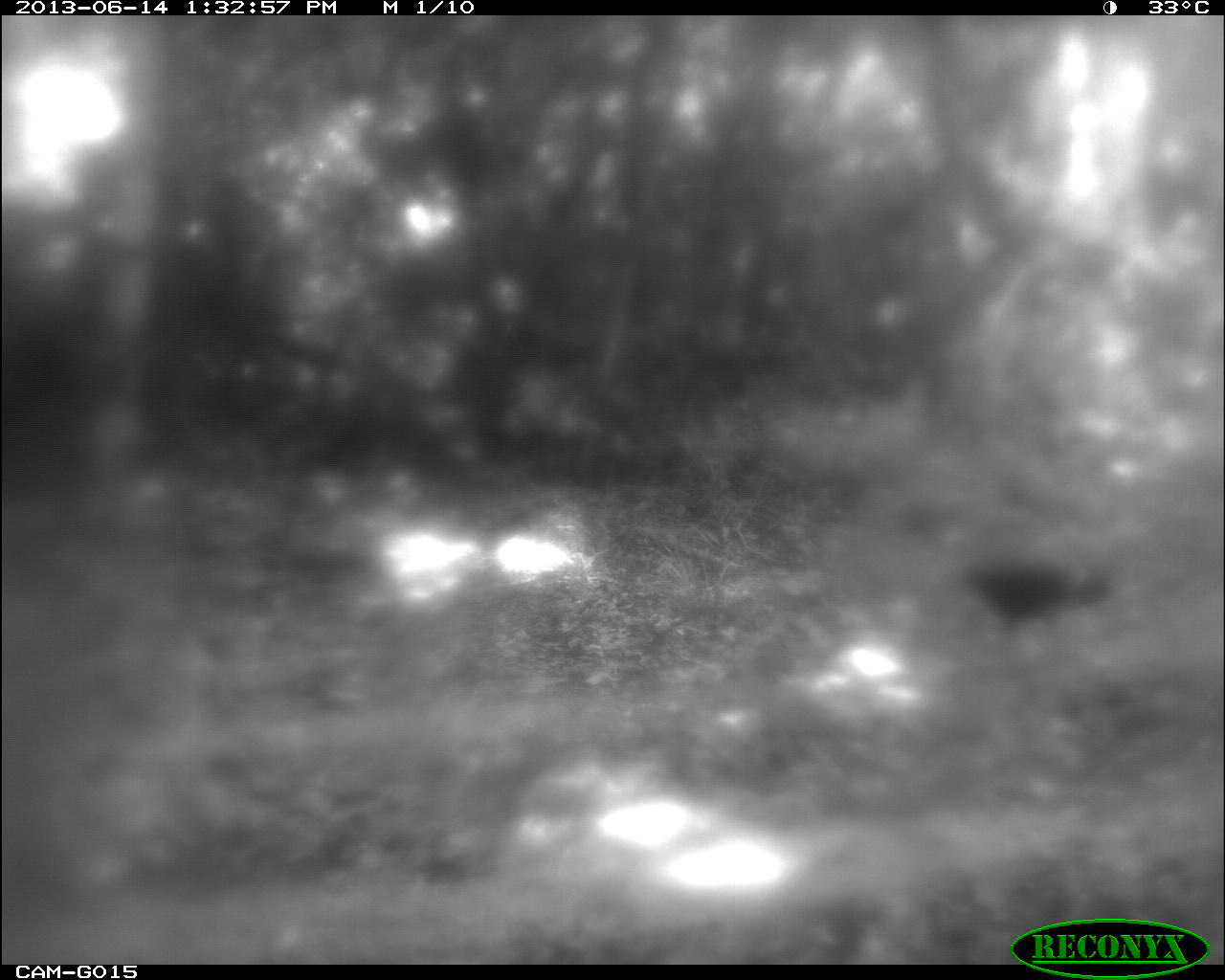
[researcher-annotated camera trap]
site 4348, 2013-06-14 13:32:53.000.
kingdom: Animalia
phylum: Chordata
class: Aves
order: Galliformes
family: Phasianidae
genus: Meleagris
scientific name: Meleagris ocellata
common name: ocellated turkey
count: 1